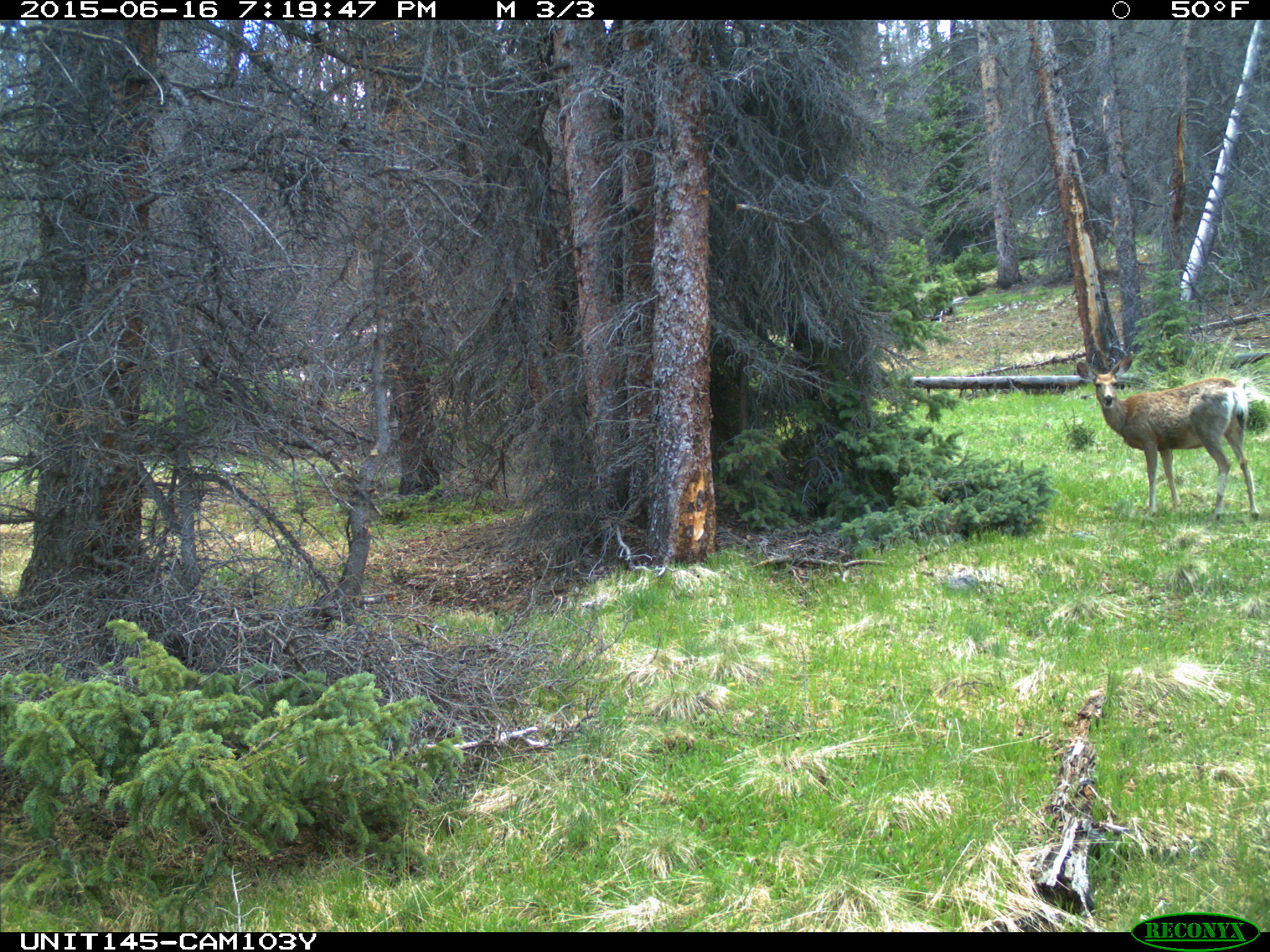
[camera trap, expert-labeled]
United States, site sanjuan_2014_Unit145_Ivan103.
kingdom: Animalia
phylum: Chordata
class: Mammalia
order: Artiodactyla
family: Cervidae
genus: Odocoileus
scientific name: Odocoileus hemionus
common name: mule deer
Odocoileus hemionus (mule deer).